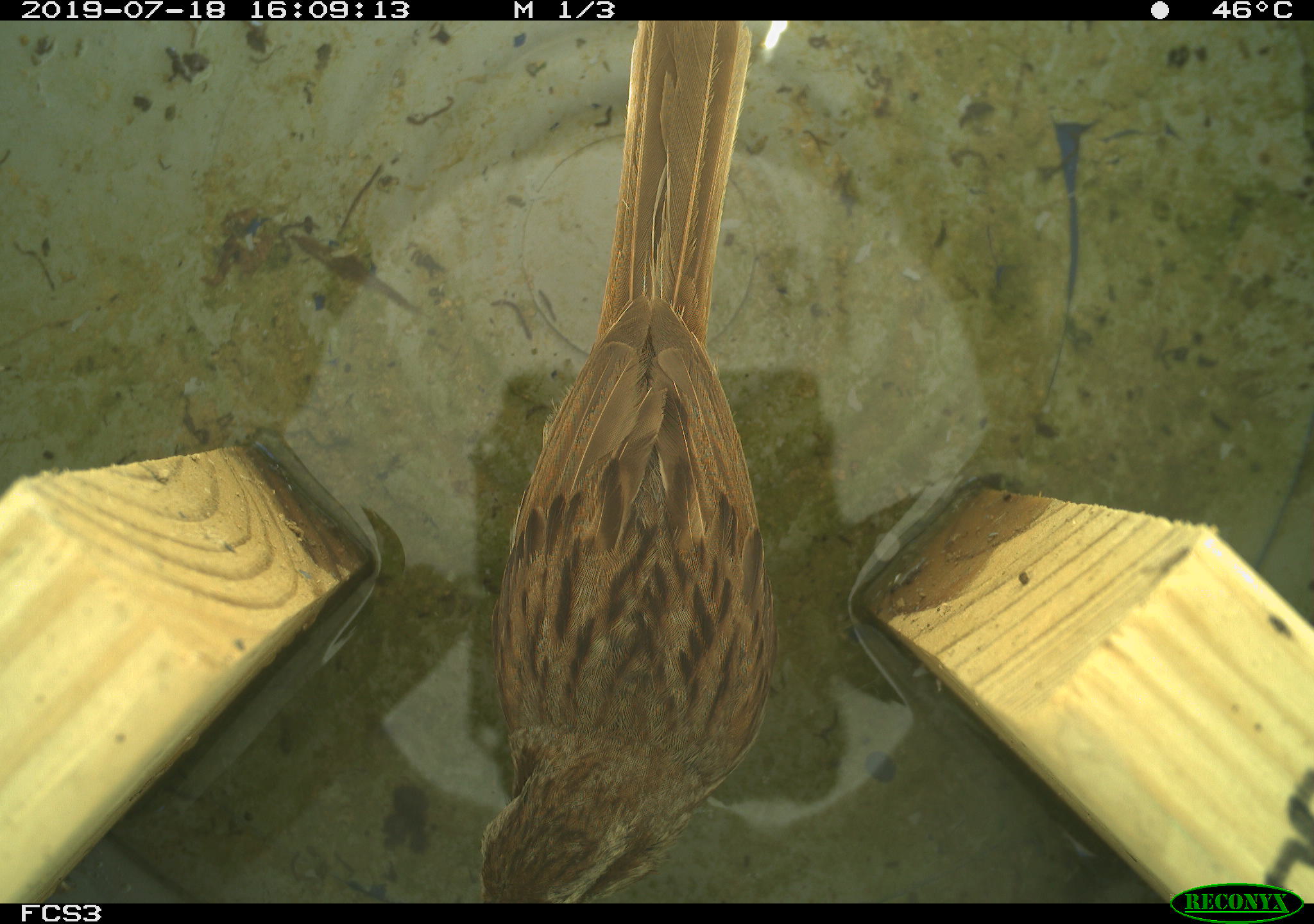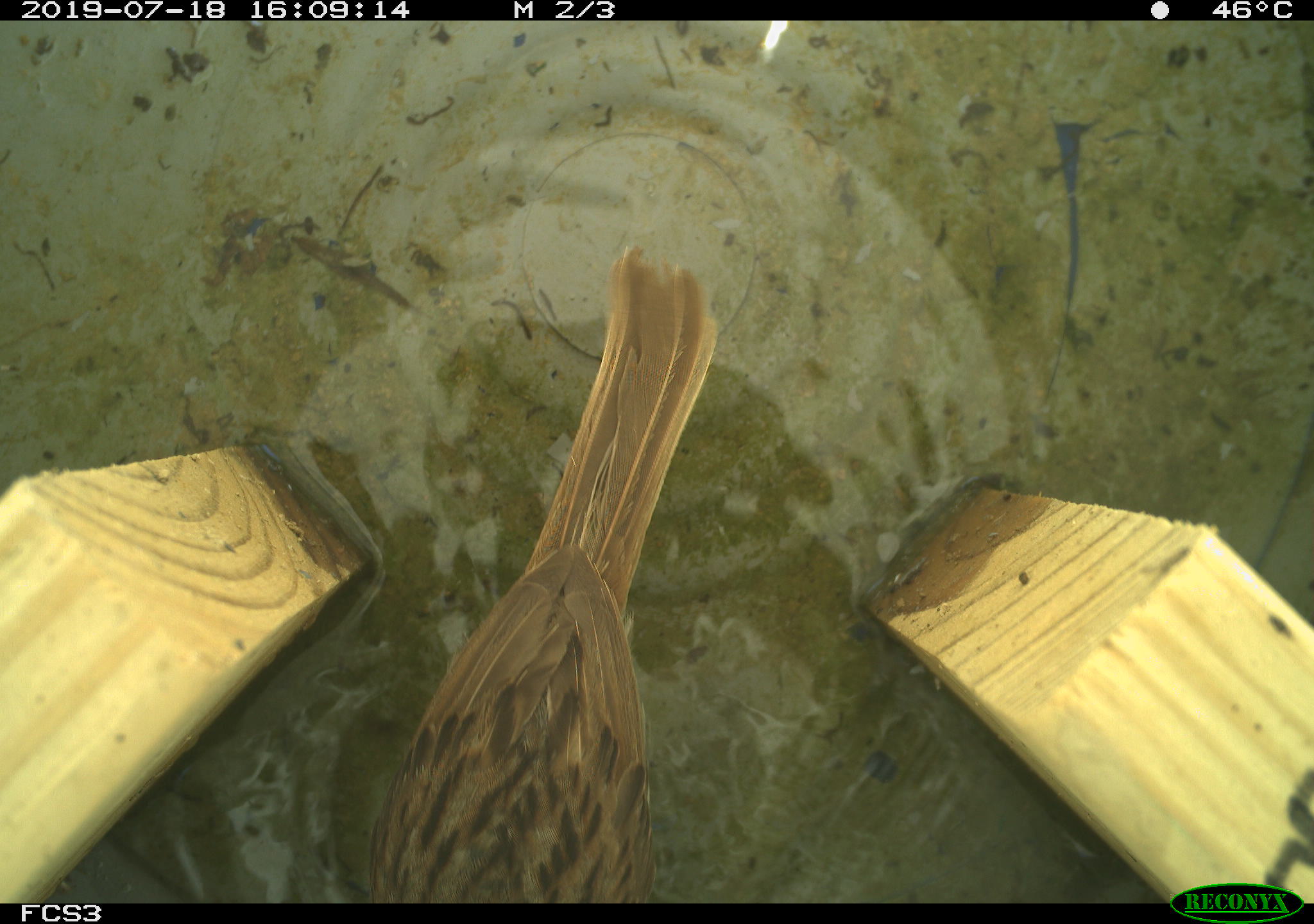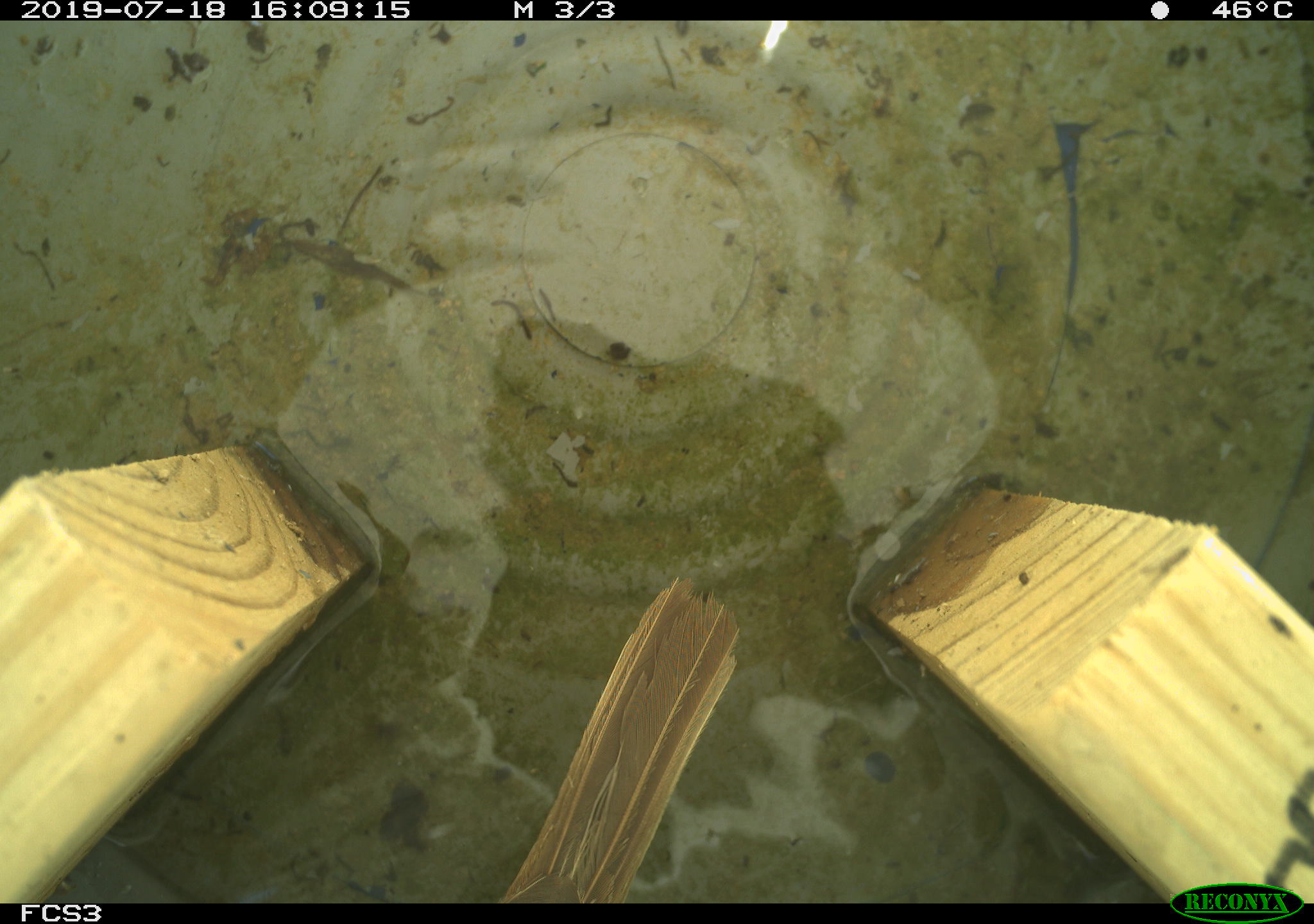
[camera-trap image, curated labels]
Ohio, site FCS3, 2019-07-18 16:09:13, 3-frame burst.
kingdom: Animalia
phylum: Chordata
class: Aves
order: Passeriformes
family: Passerellidae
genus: Melospiza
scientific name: Melospiza melodia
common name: song sparrow